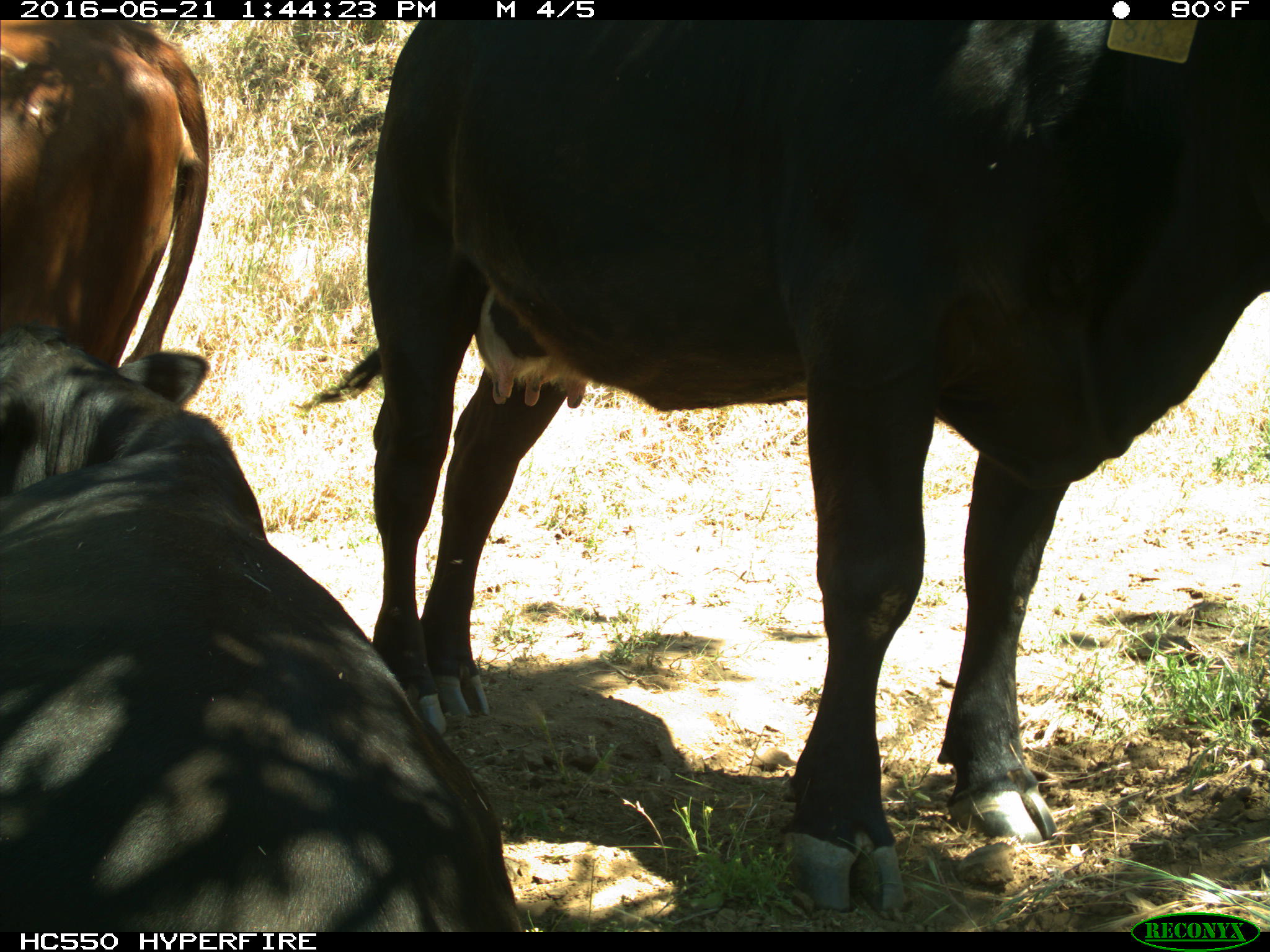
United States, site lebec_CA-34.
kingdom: Animalia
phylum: Chordata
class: Mammalia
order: Artiodactyla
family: Bovidae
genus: Bos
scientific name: Bos taurus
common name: domestic cow